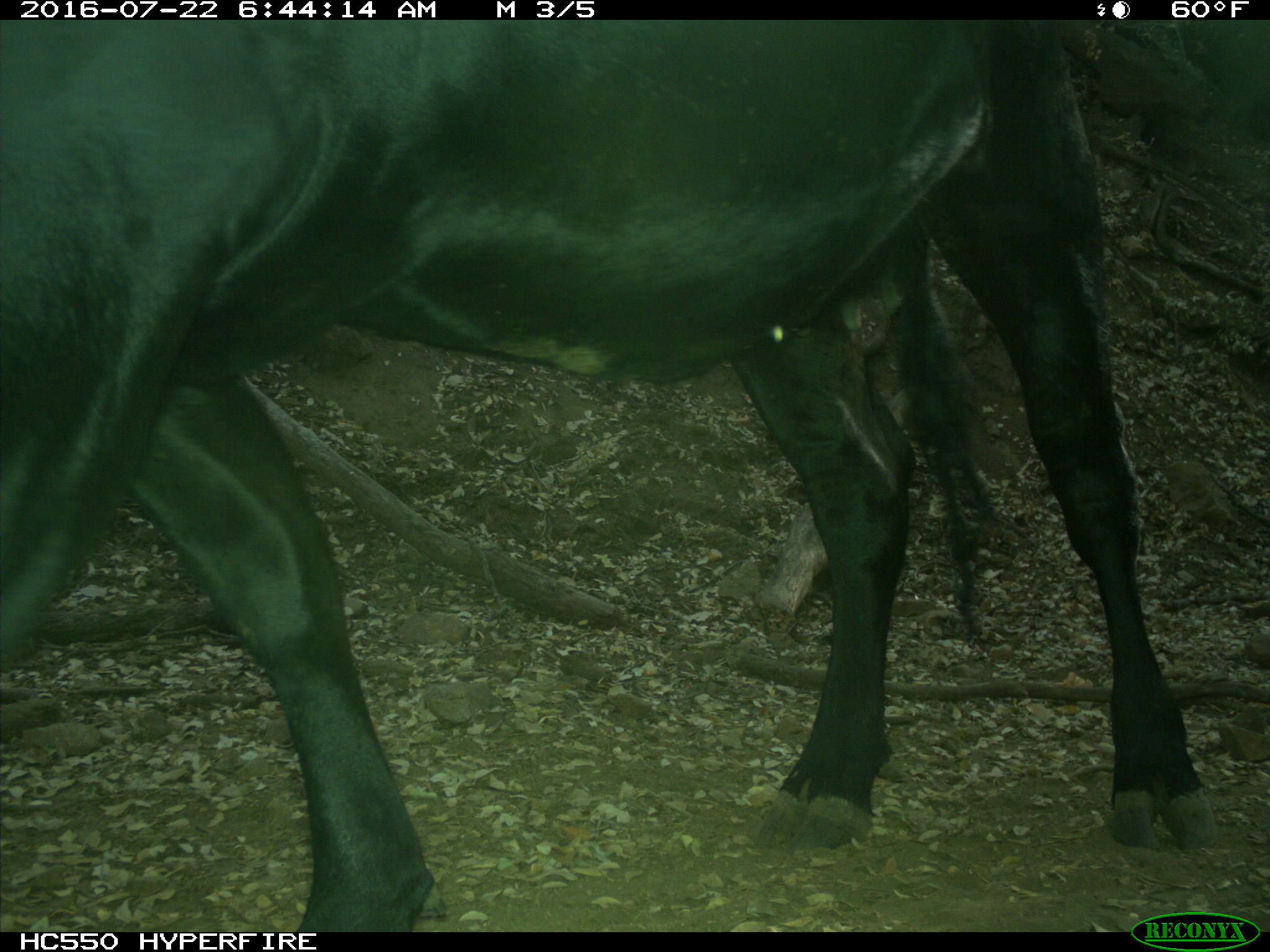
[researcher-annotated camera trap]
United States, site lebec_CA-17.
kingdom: Animalia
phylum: Chordata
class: Mammalia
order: Artiodactyla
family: Bovidae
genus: Bos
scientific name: Bos taurus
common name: domestic cow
Bos taurus (domestic cow).